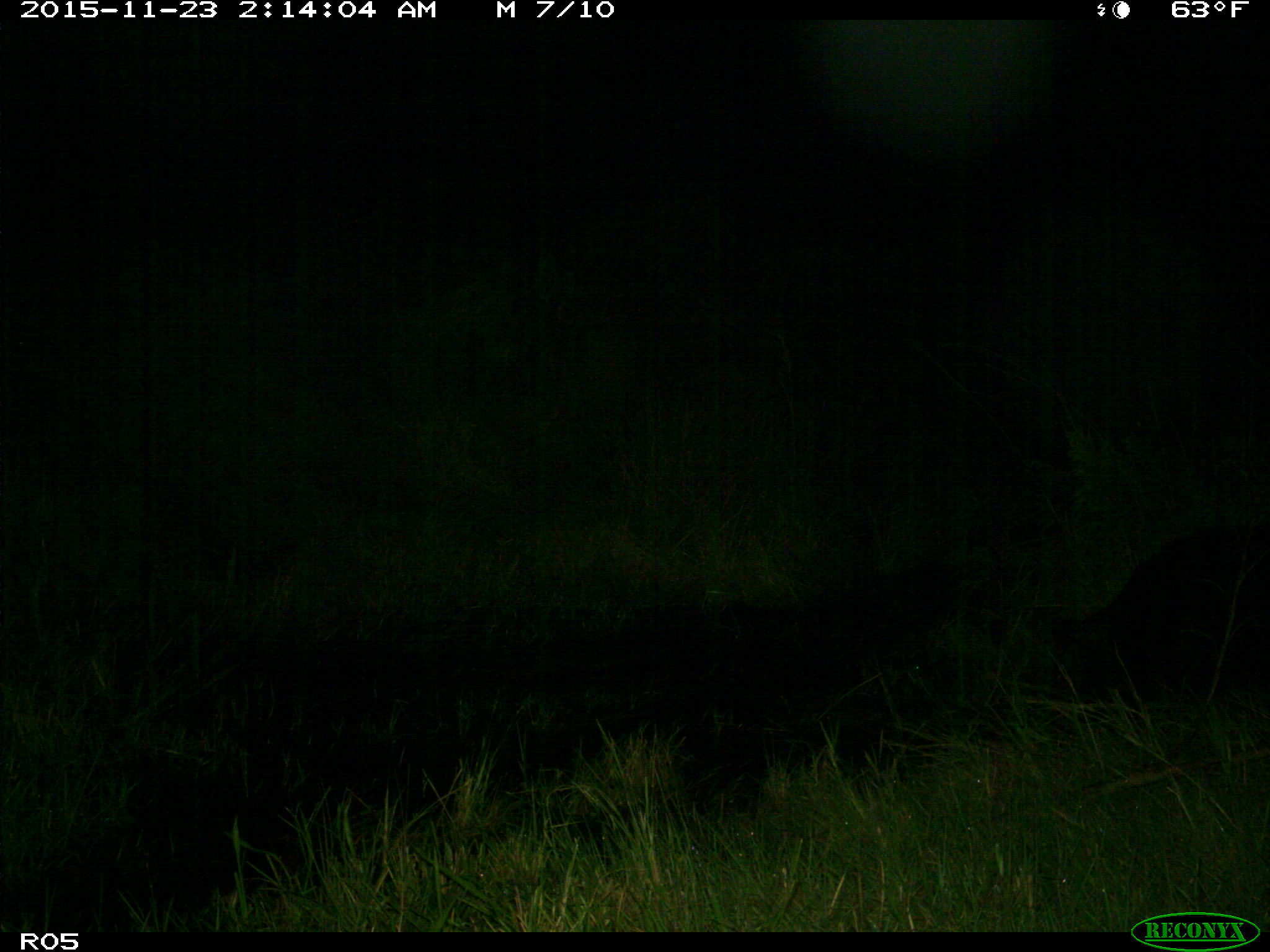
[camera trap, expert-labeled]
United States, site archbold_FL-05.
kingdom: Animalia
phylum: Chordata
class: Mammalia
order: Artiodactyla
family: Suidae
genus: Sus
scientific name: Sus scrofa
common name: wild boar